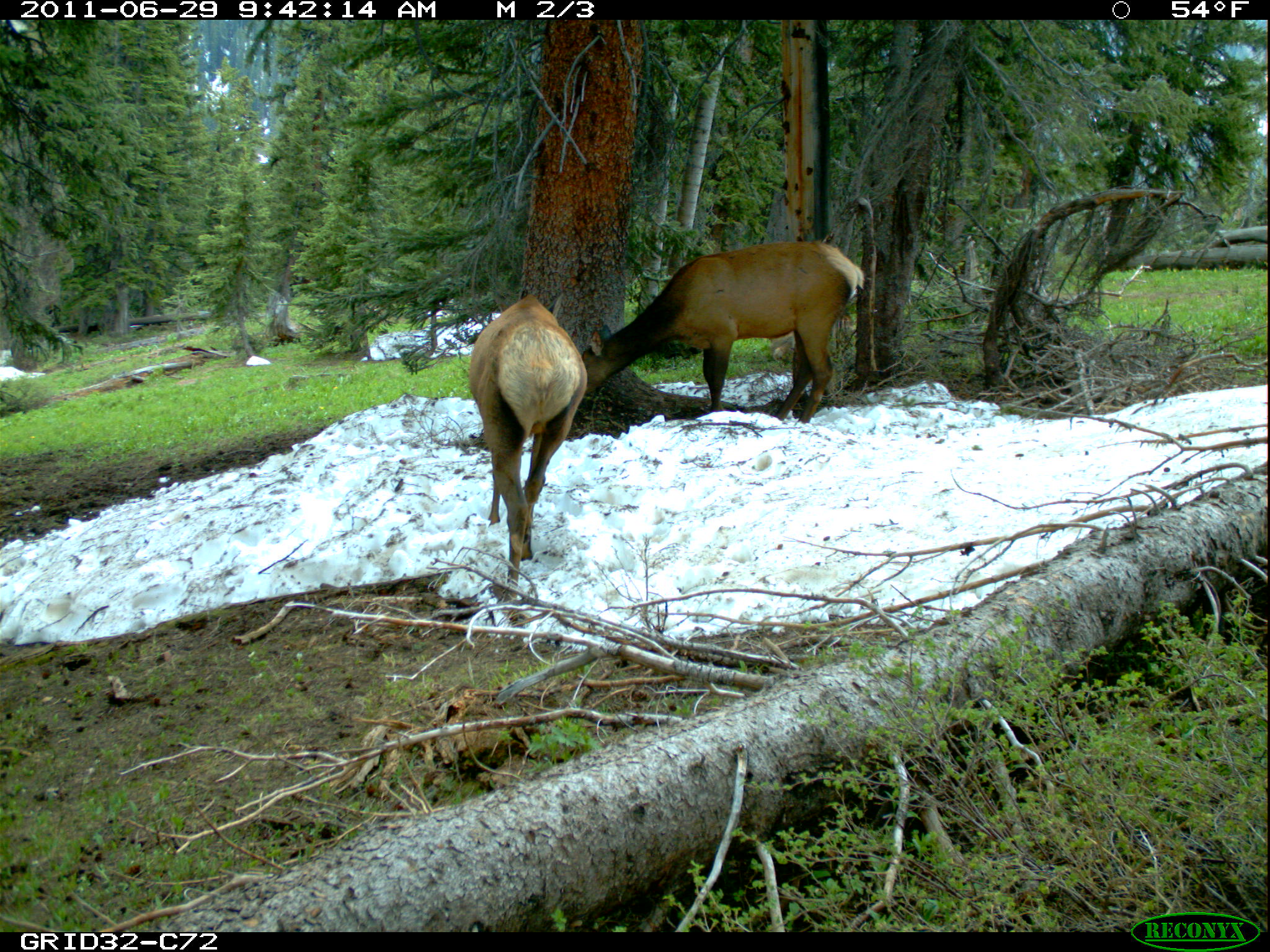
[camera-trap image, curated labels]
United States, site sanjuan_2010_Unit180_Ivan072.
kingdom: Animalia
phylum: Chordata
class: Mammalia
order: Artiodactyla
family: Cervidae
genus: Cervus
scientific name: Cervus elaphus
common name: red deer